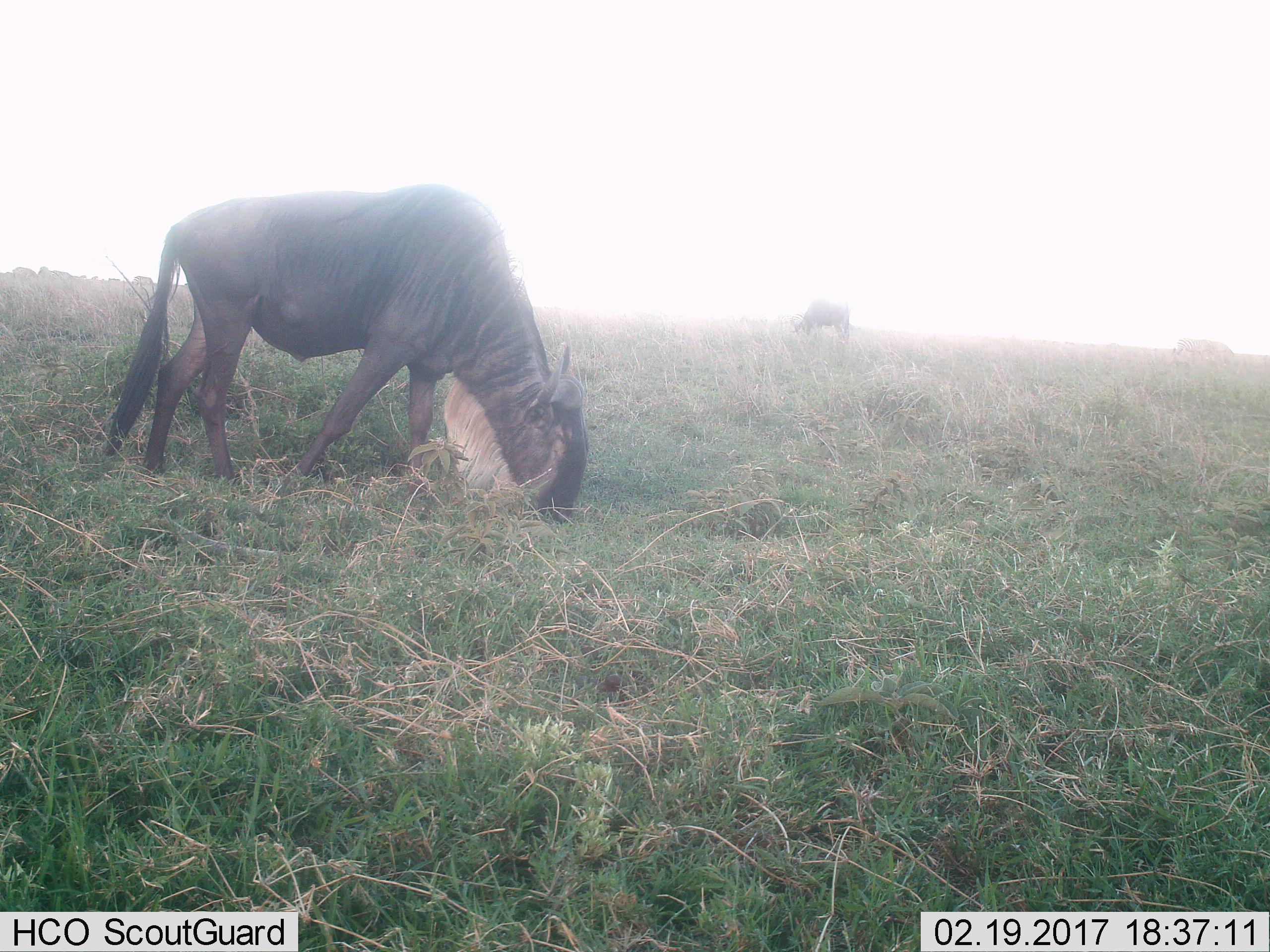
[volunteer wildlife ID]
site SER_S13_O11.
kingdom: Animalia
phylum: Chordata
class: Mammalia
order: Artiodactyla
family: Bovidae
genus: Connochaetes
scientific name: Connochaetes taurinus taurinus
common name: blue wildebeest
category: wildebeestblue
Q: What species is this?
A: Wildebeestblue (blue wildebeest) (Connochaetes taurinus taurinus).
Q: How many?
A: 2.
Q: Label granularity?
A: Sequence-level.